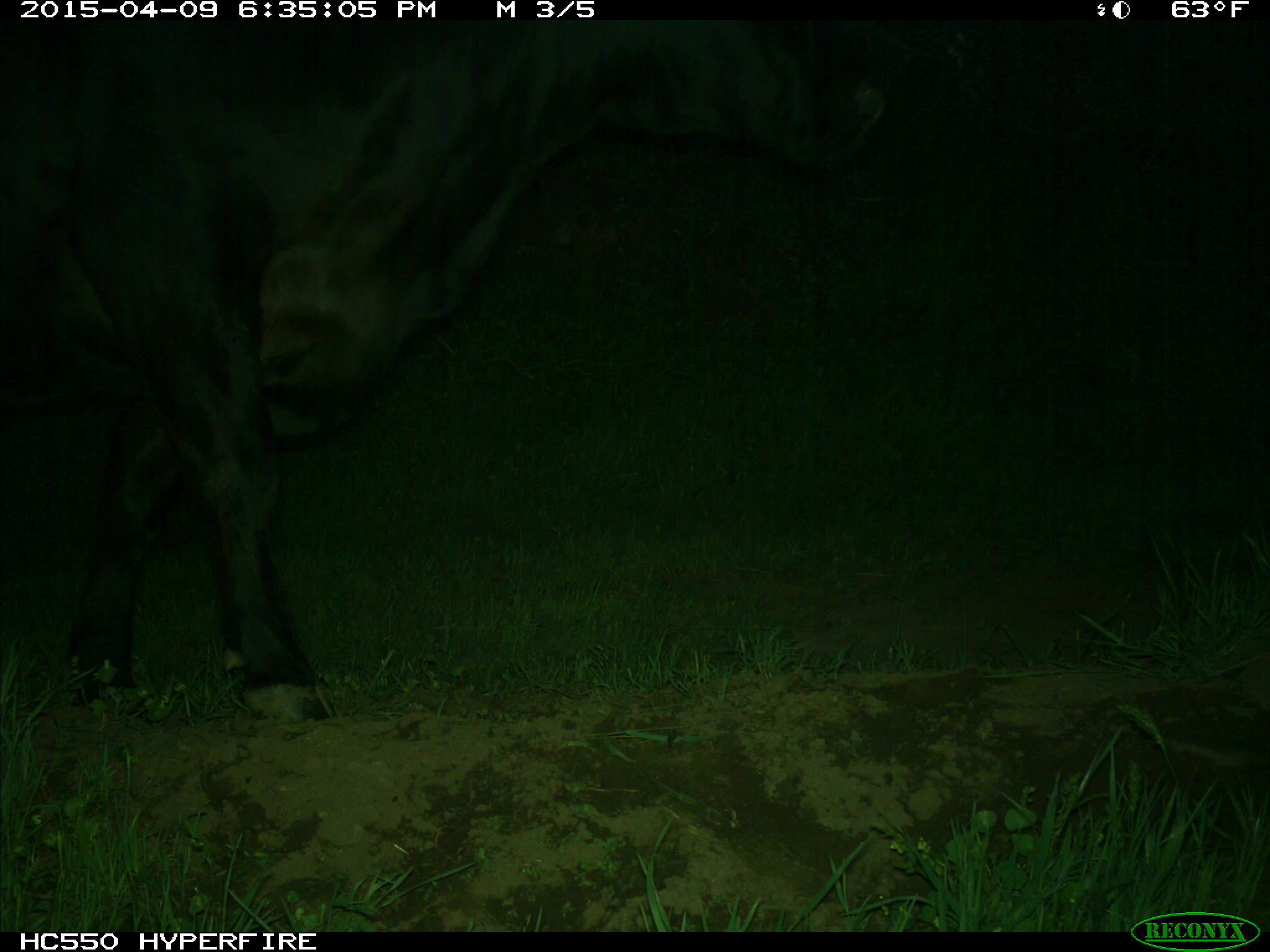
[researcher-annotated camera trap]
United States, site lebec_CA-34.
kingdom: Animalia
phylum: Chordata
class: Mammalia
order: Artiodactyla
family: Bovidae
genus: Bos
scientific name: Bos taurus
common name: domestic cow